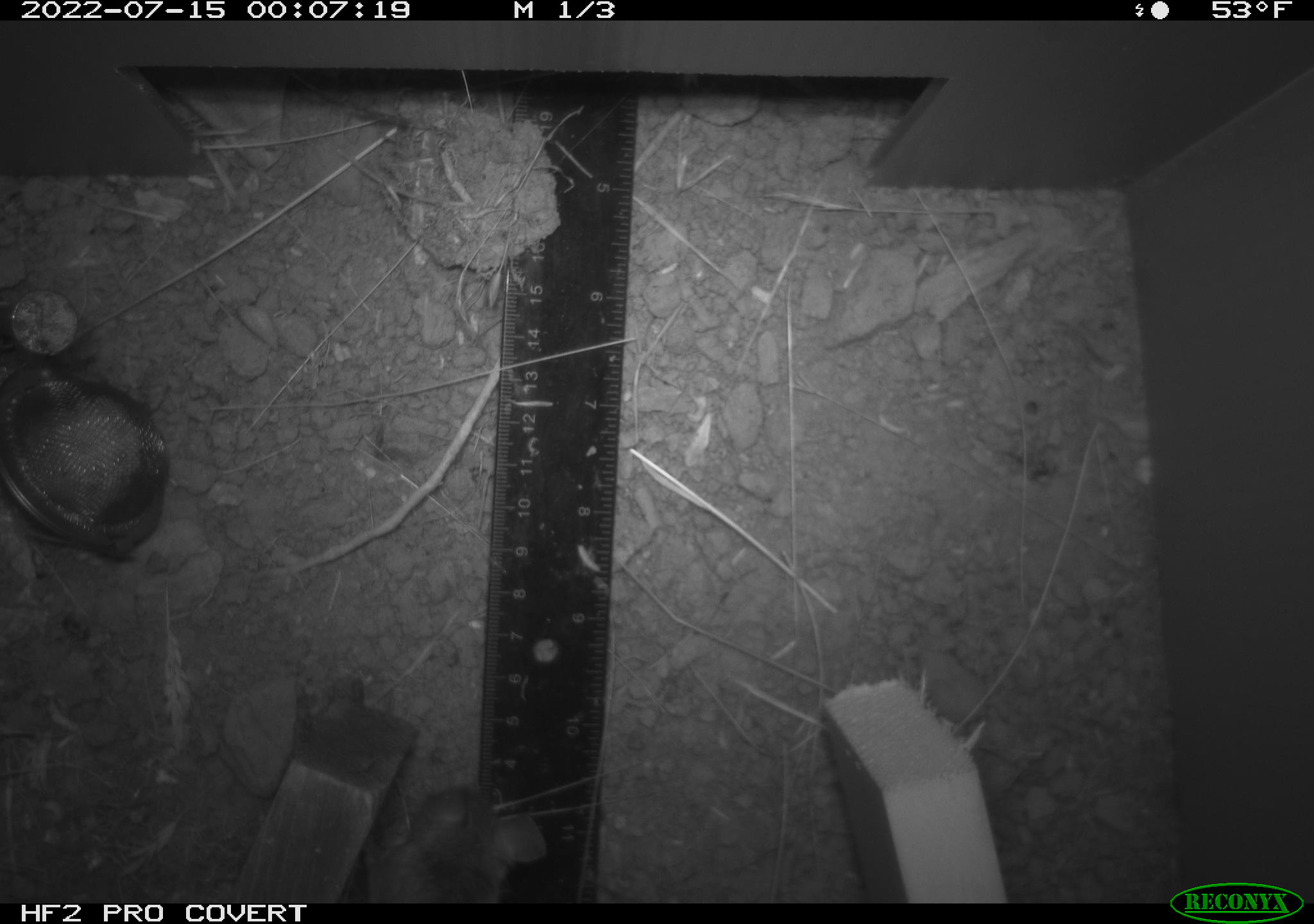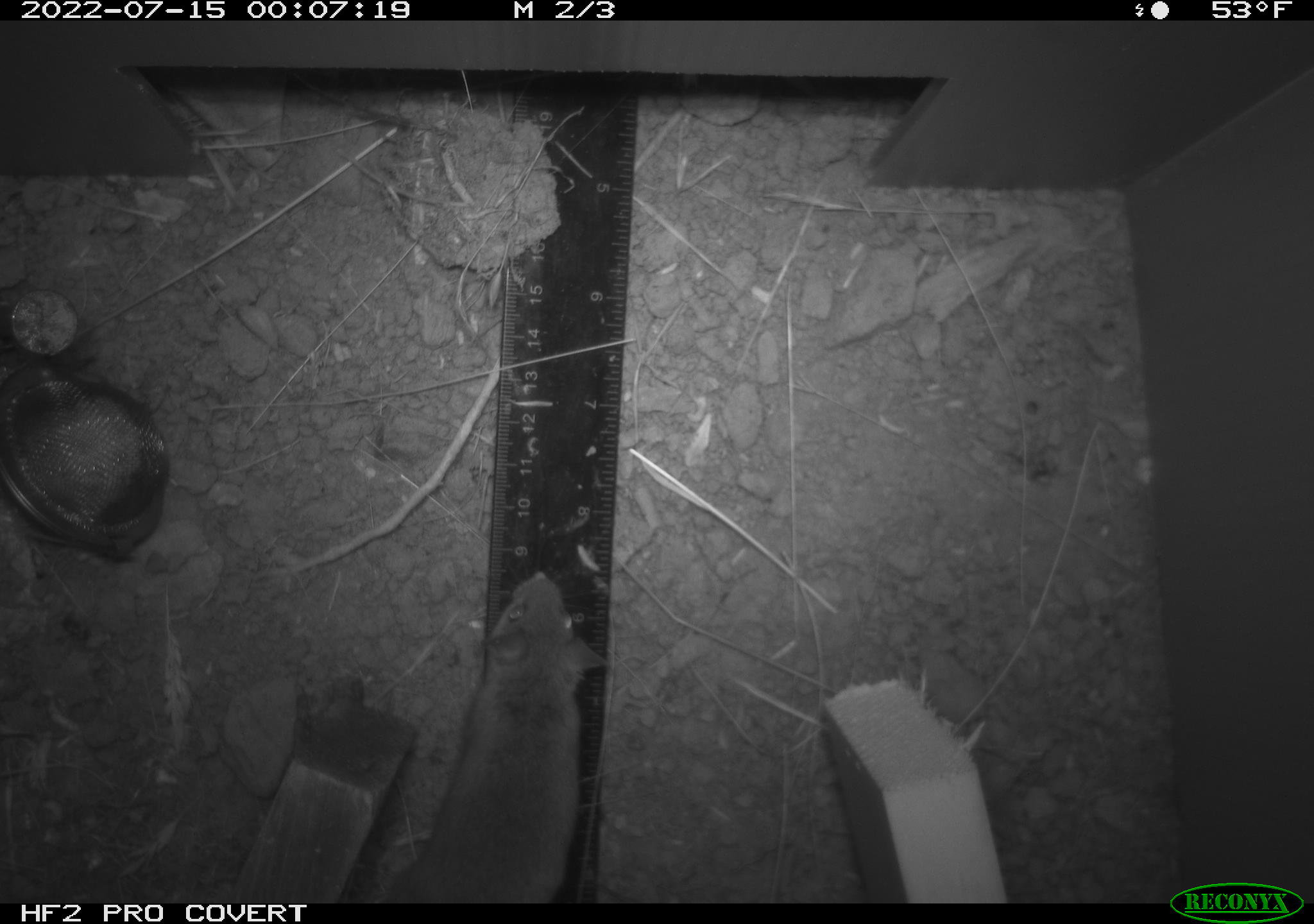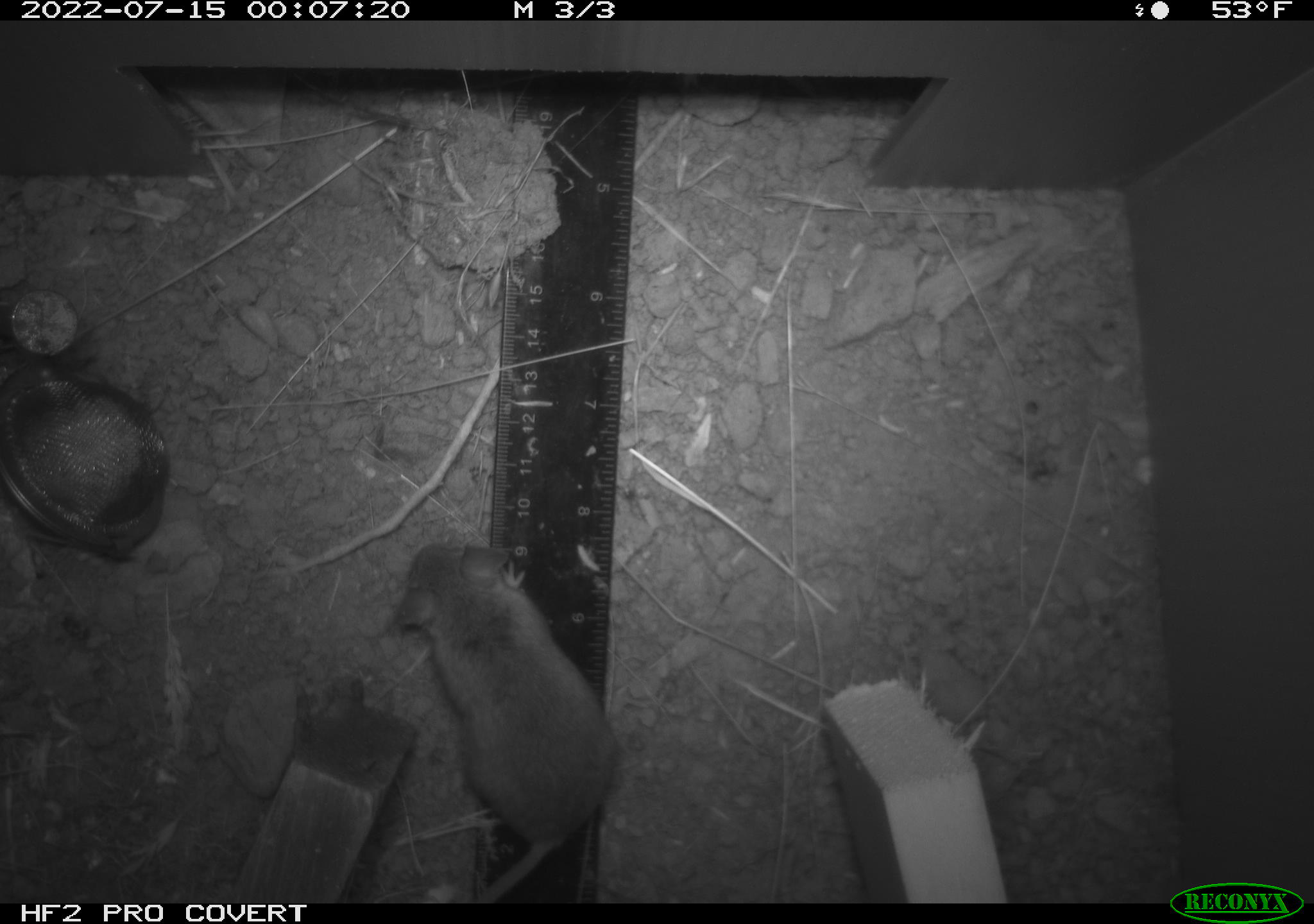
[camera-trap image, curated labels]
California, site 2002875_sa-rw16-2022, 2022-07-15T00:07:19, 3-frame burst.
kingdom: Animalia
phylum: Chordata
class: Mammalia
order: Rodentia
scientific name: Rodentia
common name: mouse species